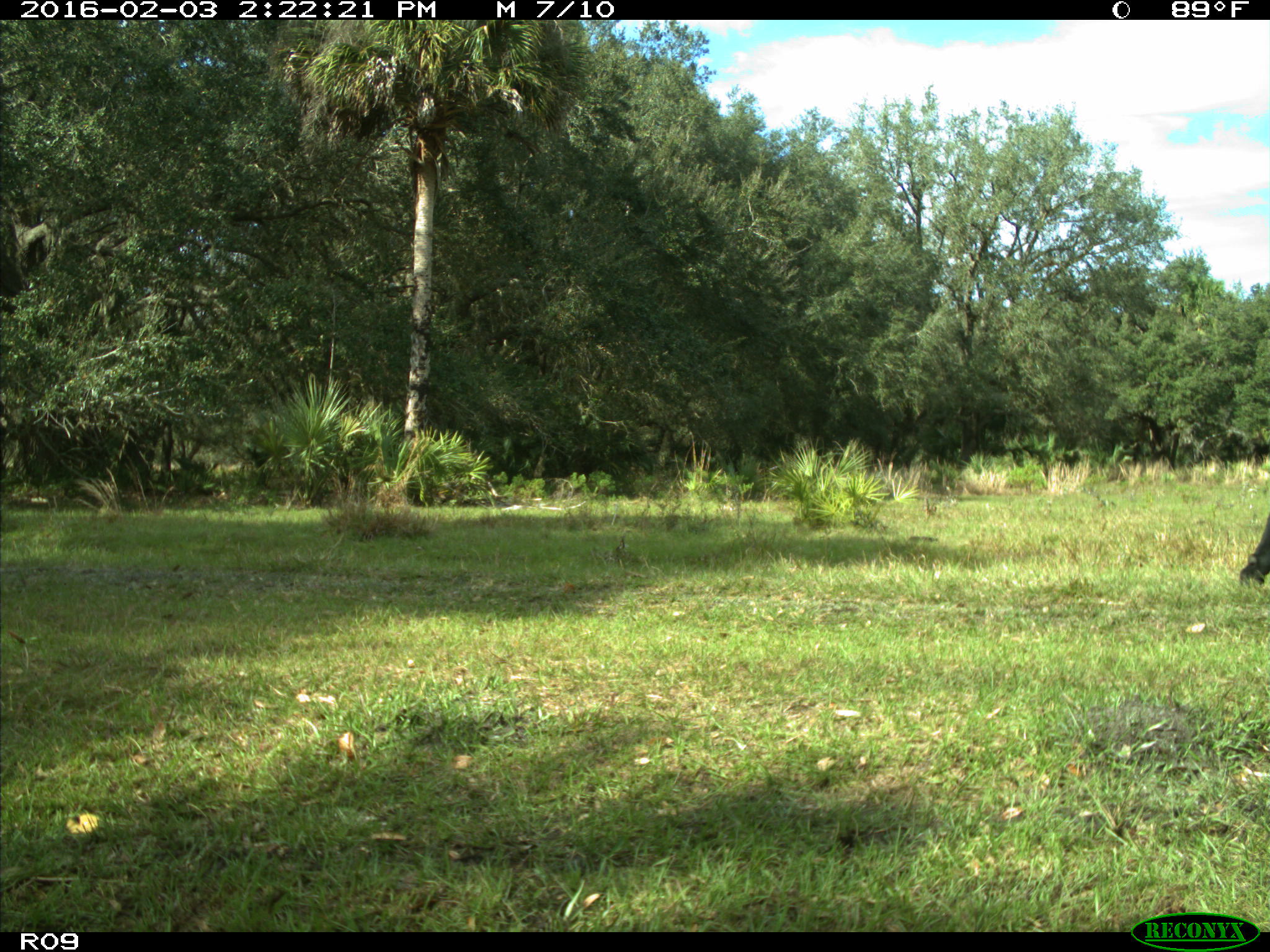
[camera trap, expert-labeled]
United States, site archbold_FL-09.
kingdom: Animalia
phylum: Chordata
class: Mammalia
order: Artiodactyla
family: Bovidae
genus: Bos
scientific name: Bos taurus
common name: domestic cow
Bos taurus (domestic cow).